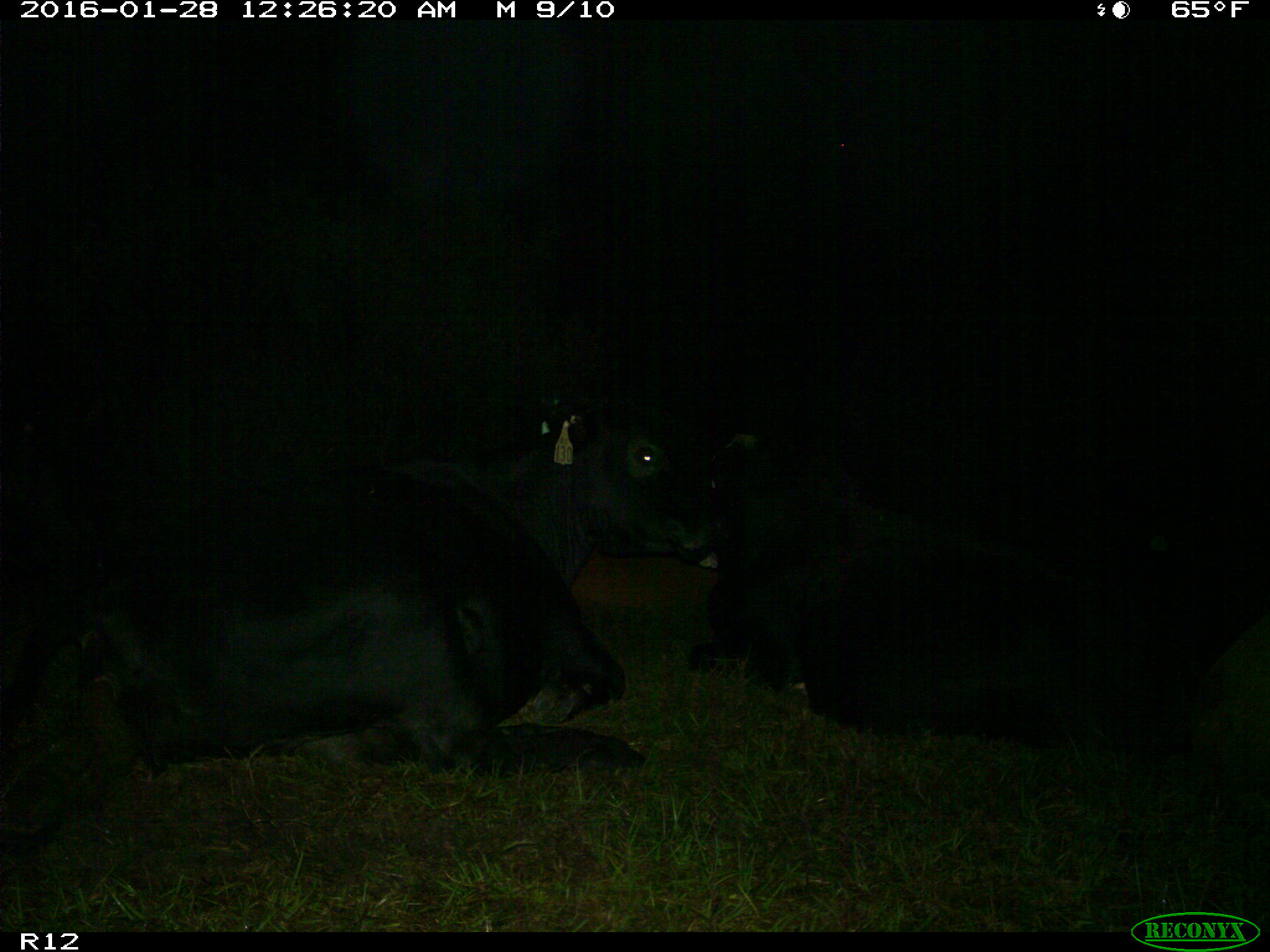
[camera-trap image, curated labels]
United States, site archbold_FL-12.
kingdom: Animalia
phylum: Chordata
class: Mammalia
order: Artiodactyla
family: Bovidae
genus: Bos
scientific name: Bos taurus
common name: domestic cow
Bos taurus (domestic cow).